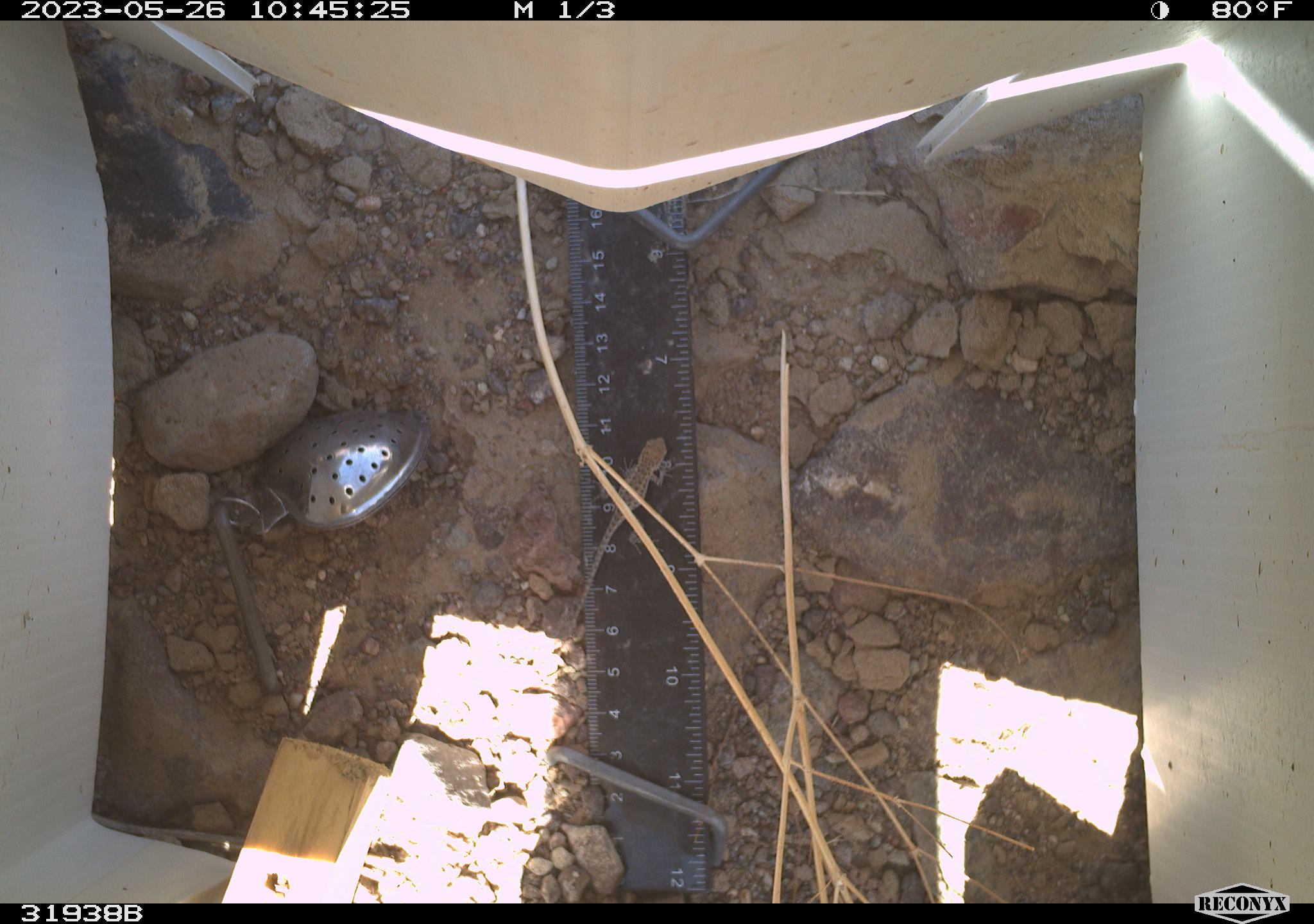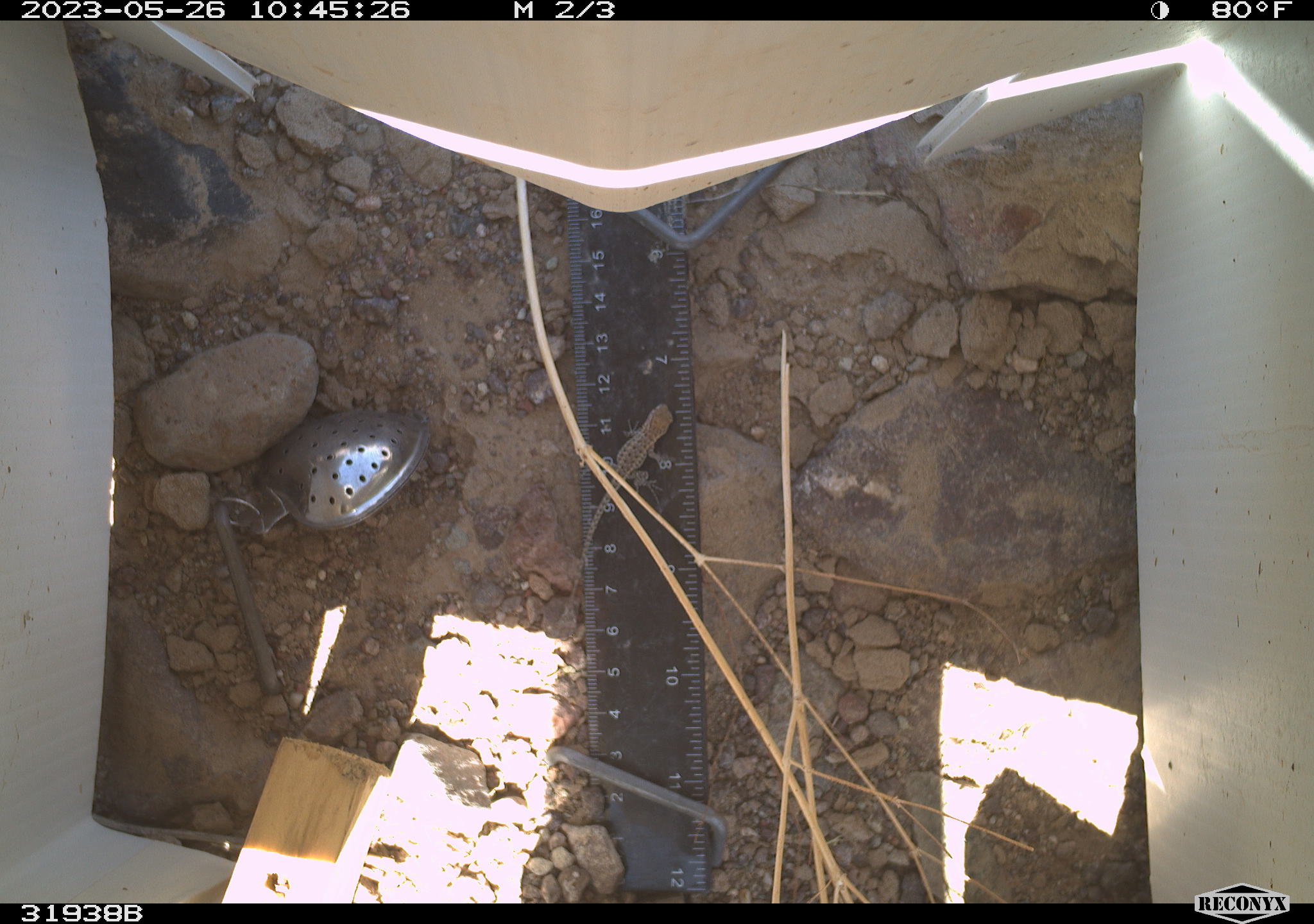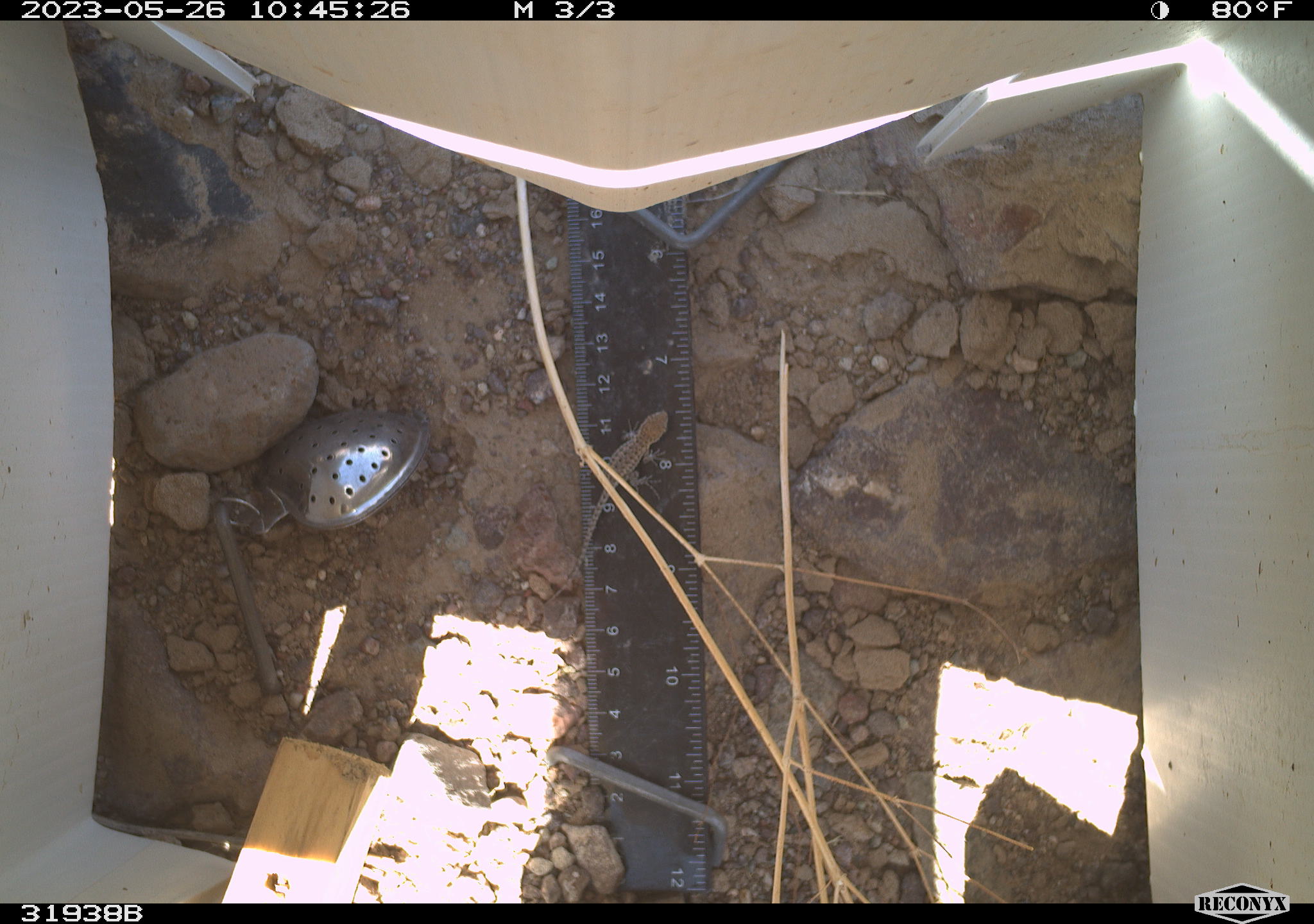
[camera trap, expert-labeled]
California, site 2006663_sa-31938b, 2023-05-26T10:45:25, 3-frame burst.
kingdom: Animalia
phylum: Chordata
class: Reptilia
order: Squamata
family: Phrynosomatidae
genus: Sceloporus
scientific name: Sceloporus graciosus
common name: common sagebrush lizard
Common sagebrush lizard (Sceloporus graciosus).